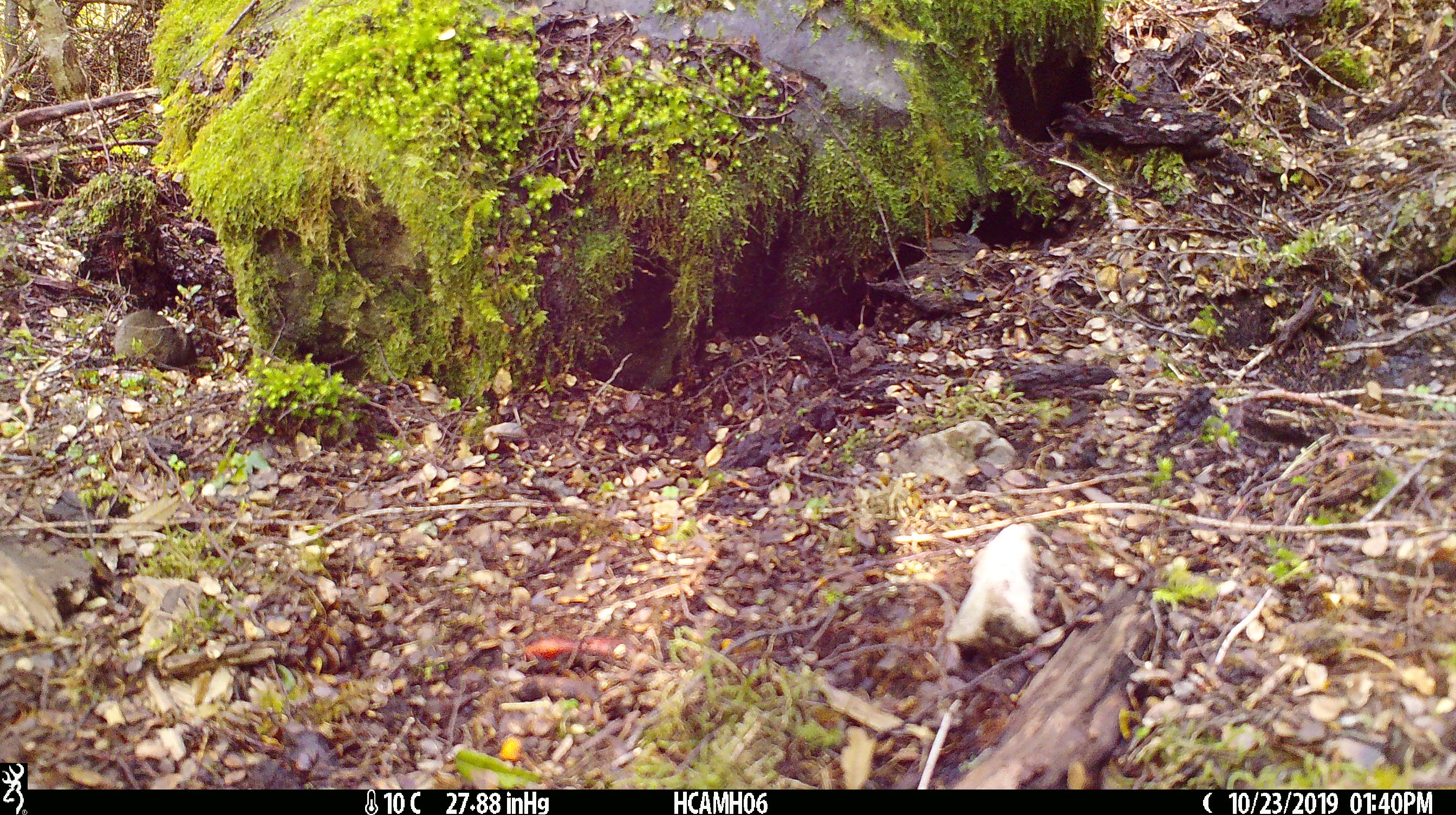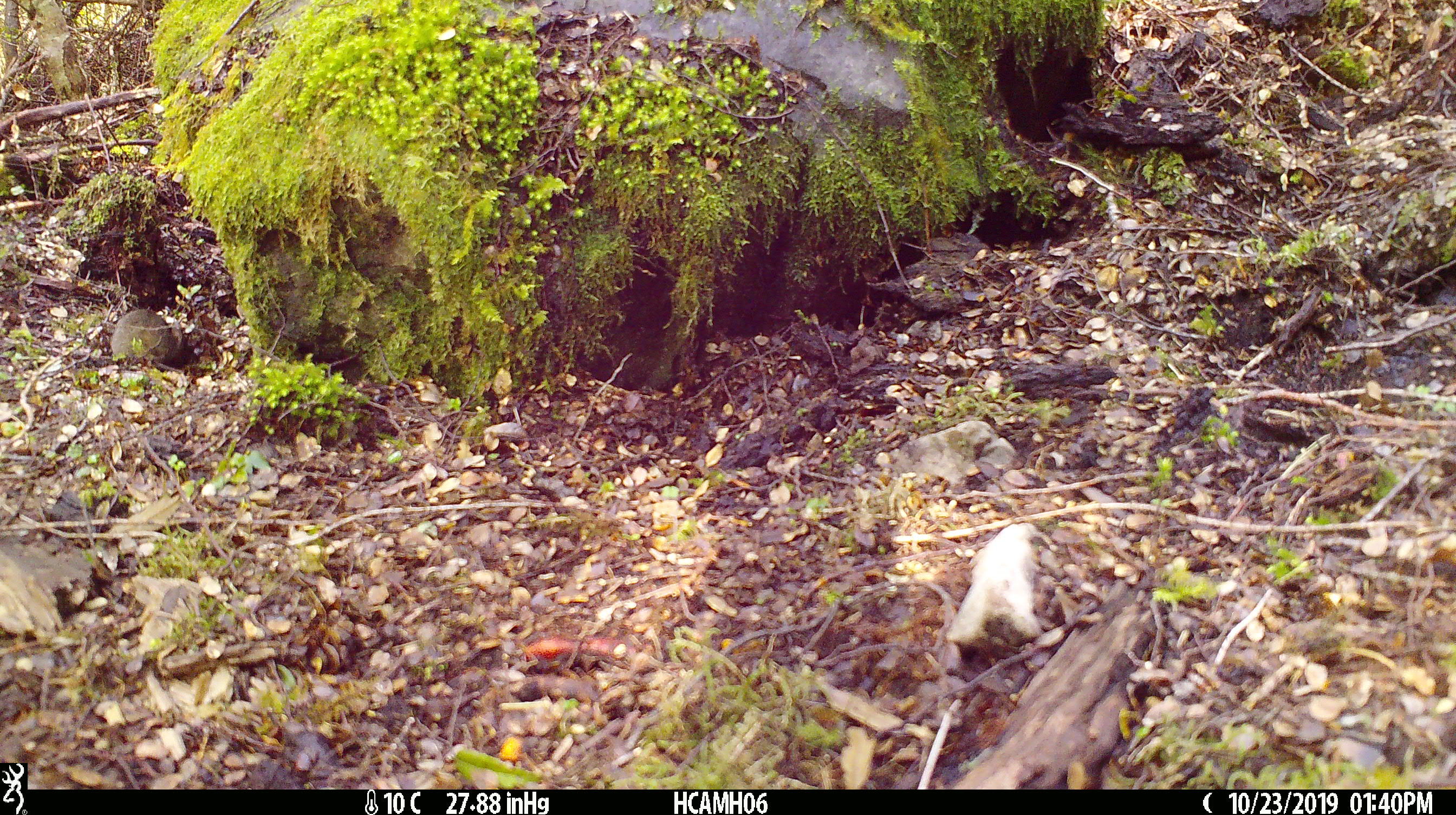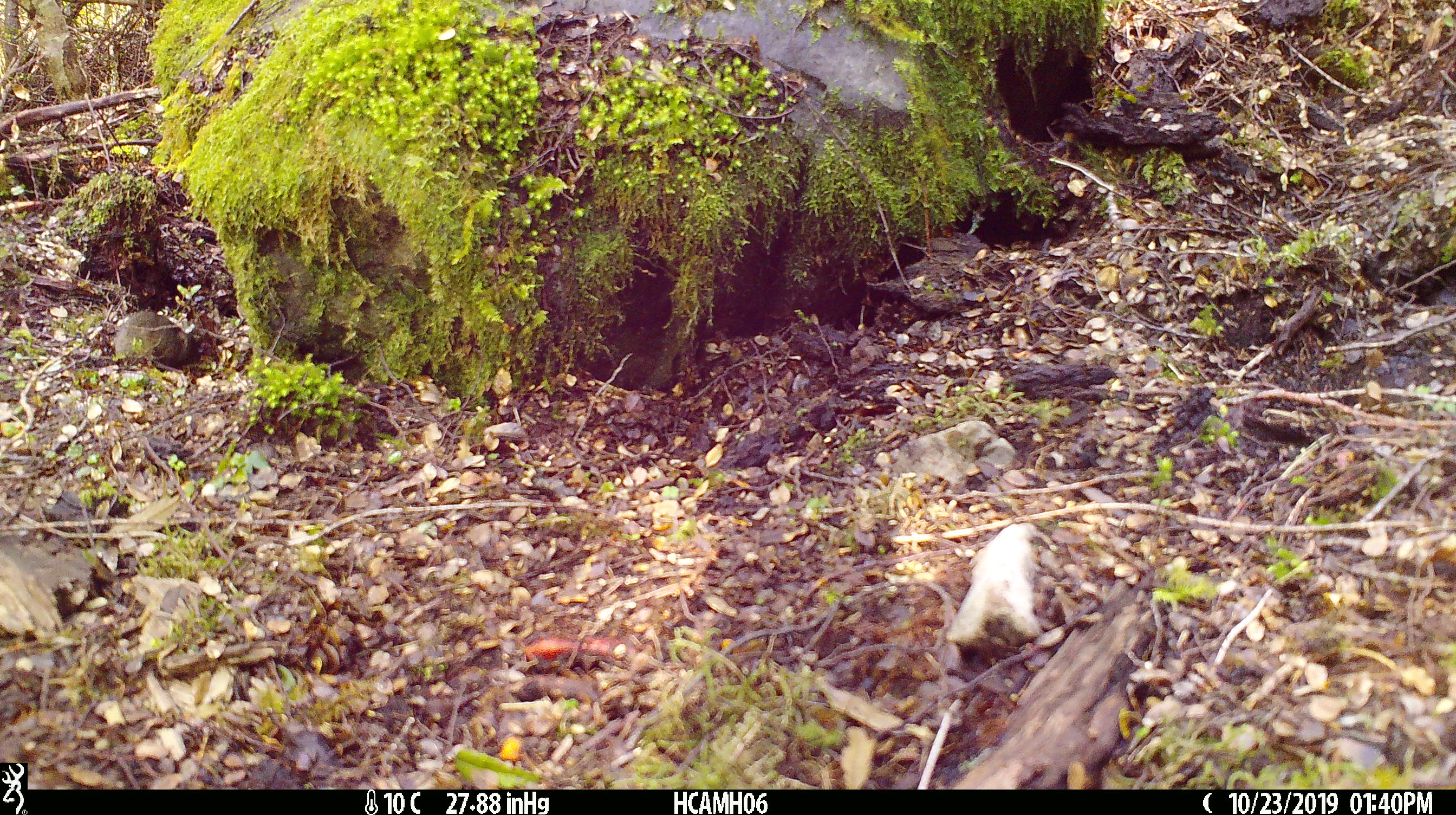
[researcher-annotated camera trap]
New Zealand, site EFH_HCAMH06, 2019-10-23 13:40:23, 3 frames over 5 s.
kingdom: Animalia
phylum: Chordata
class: Mammalia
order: Rodentia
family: Muridae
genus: Mus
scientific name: Mus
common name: mouse